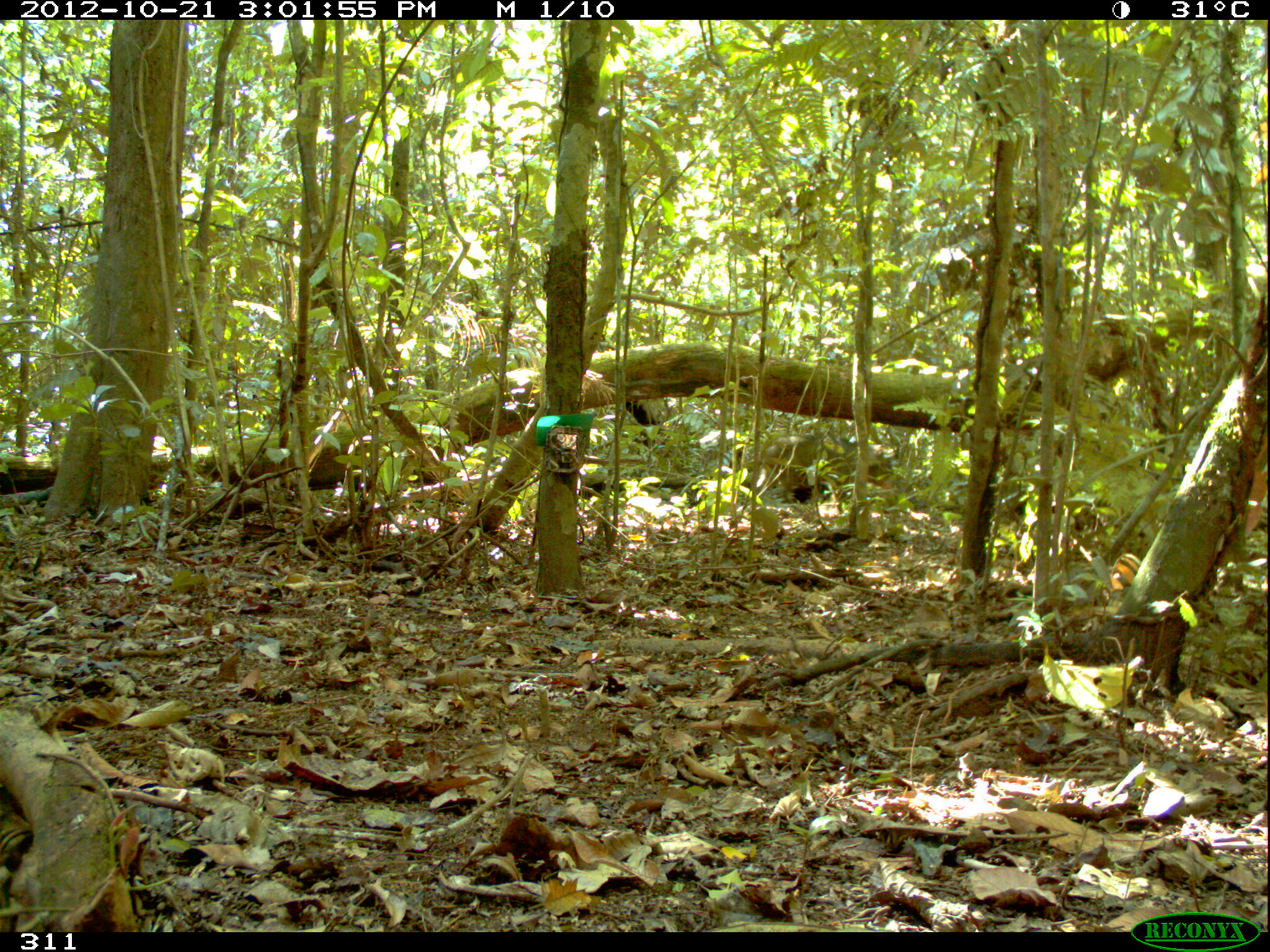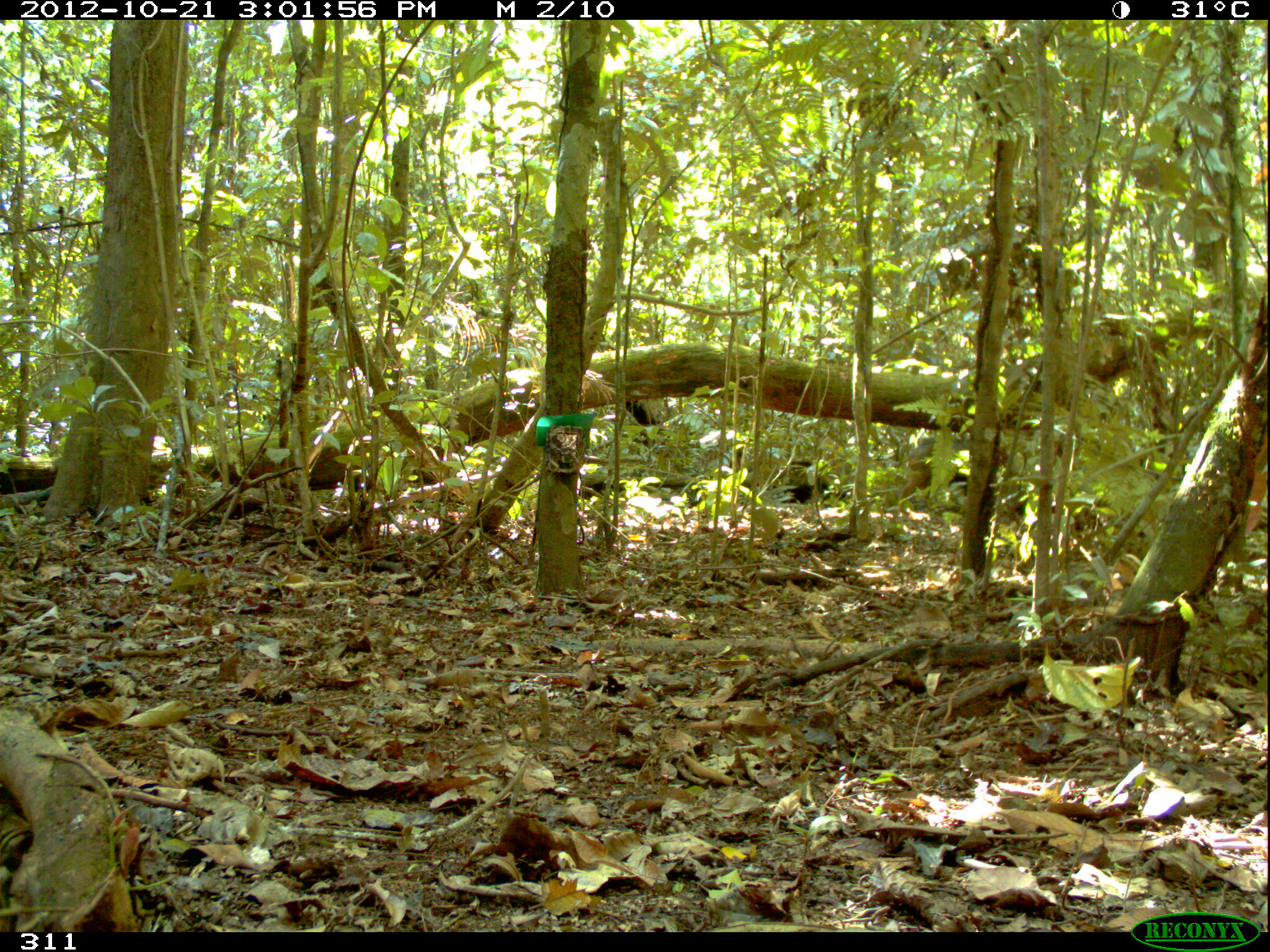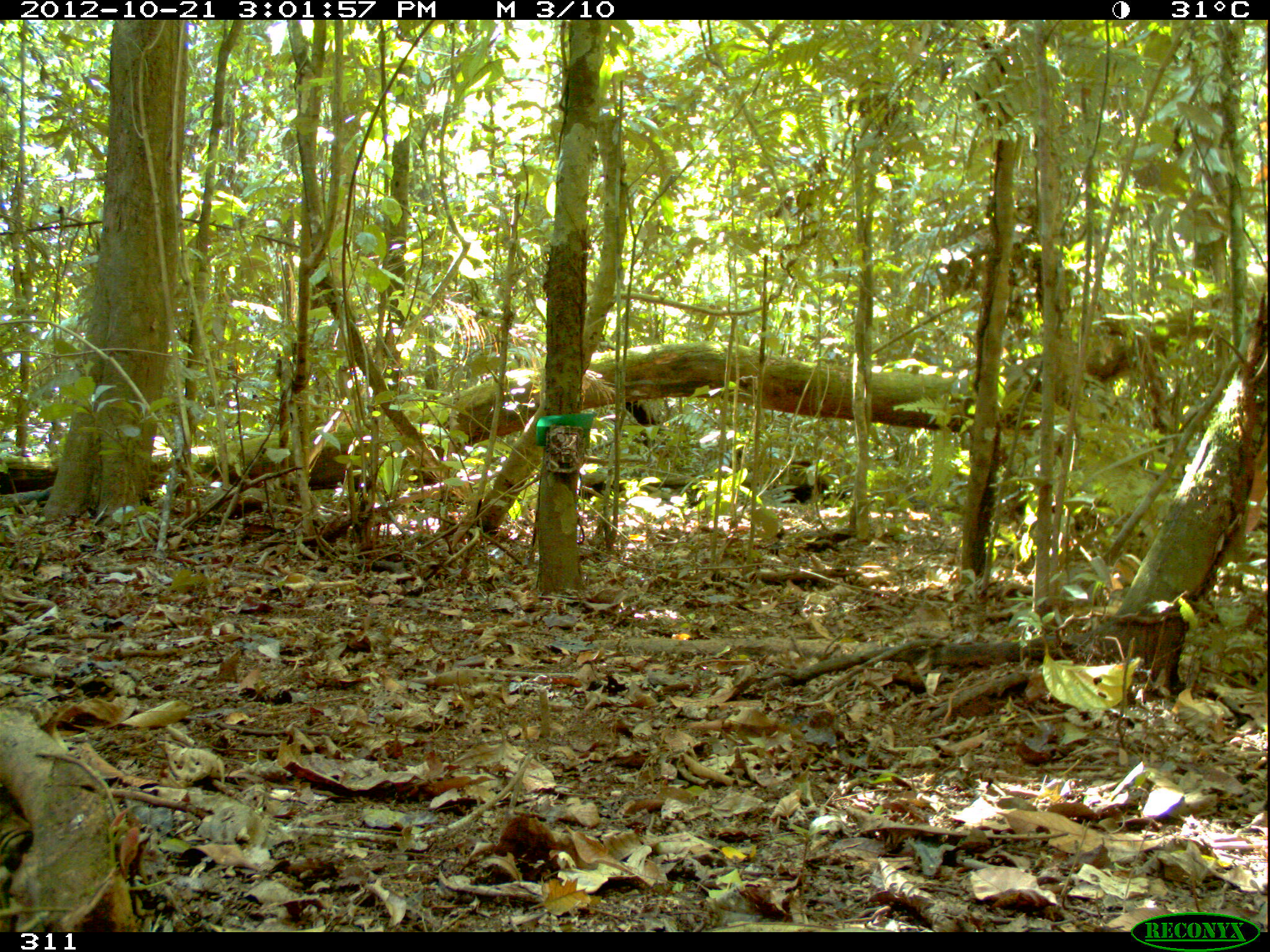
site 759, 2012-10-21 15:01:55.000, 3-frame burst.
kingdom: Animalia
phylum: Chordata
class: Mammalia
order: Artiodactyla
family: Tayassuidae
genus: Tayassu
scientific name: Tayassu pecari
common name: white-lipped peccary